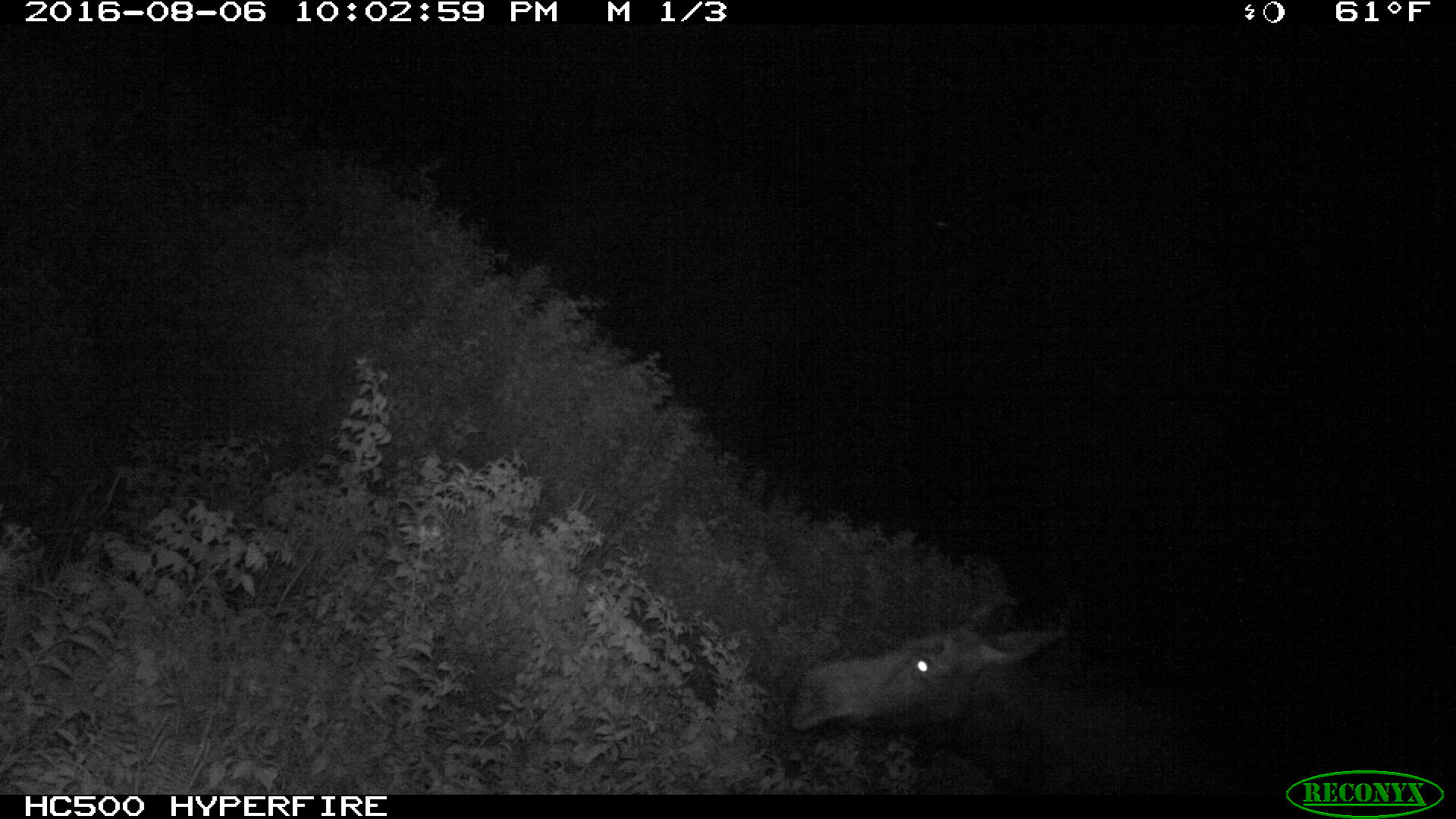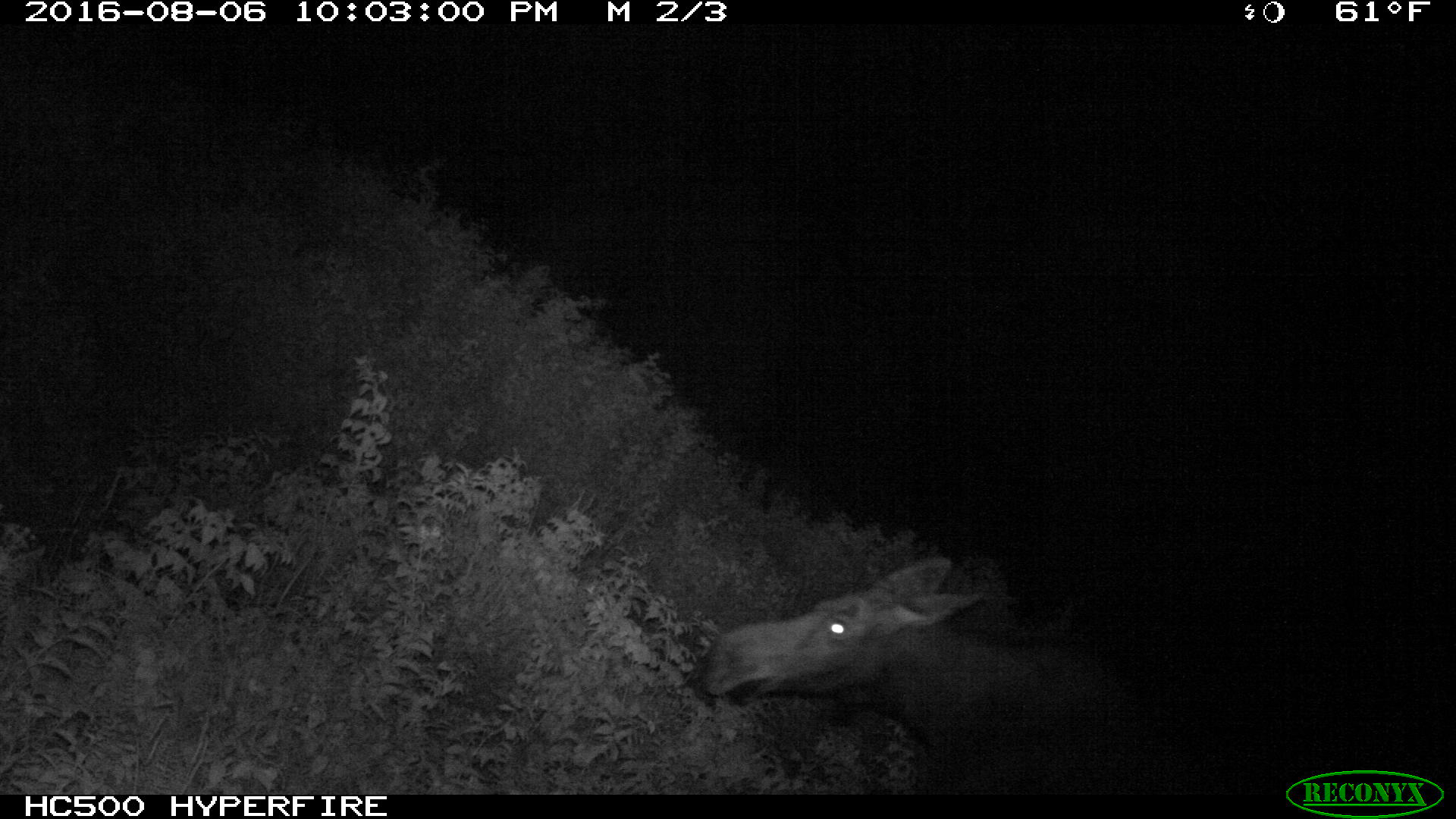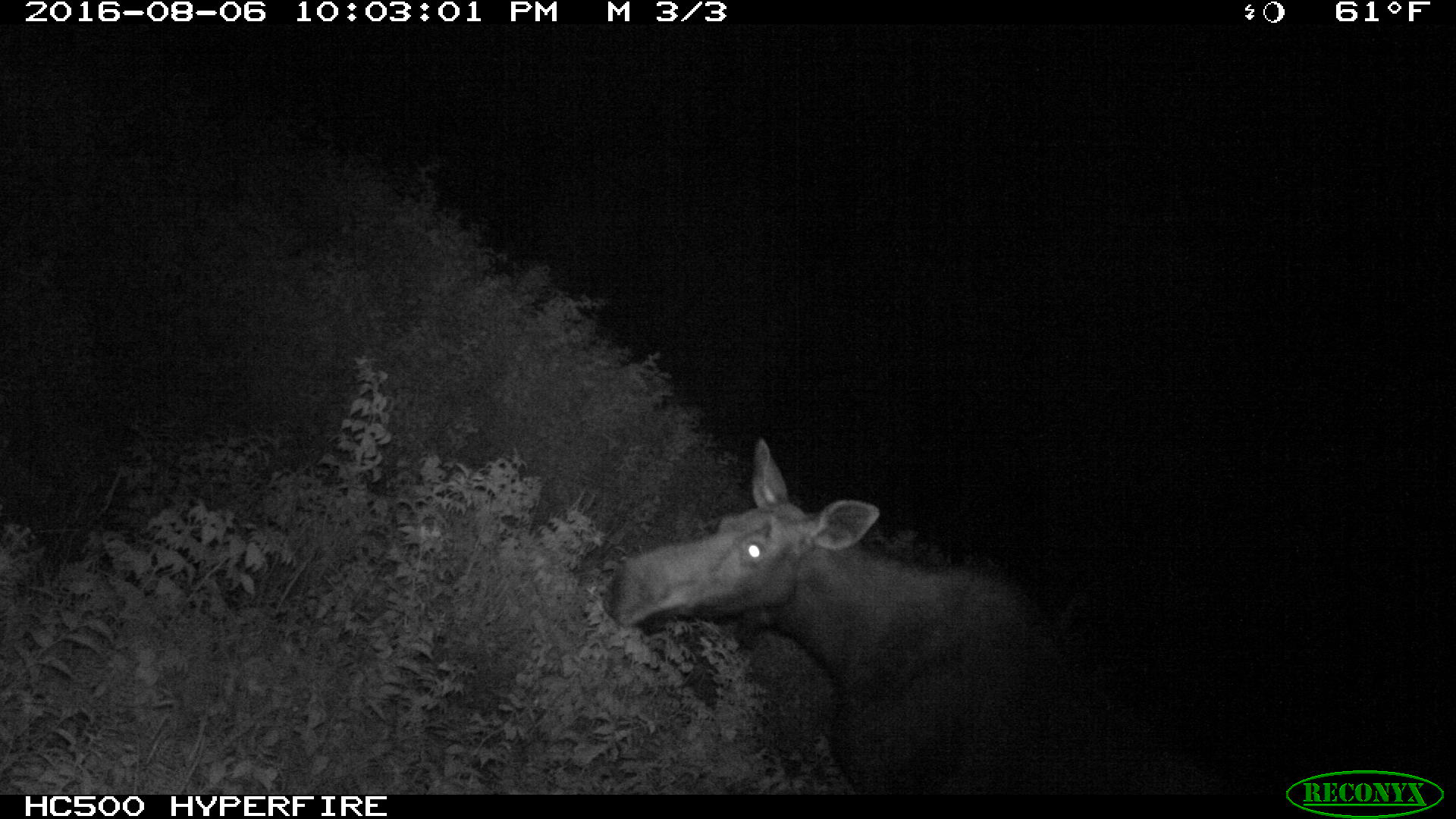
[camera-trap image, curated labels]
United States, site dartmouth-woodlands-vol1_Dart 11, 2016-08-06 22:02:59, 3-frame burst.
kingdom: Animalia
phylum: Chordata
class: Mammalia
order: Artiodactyla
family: Cervidae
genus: Alces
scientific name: Alces alces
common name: moose